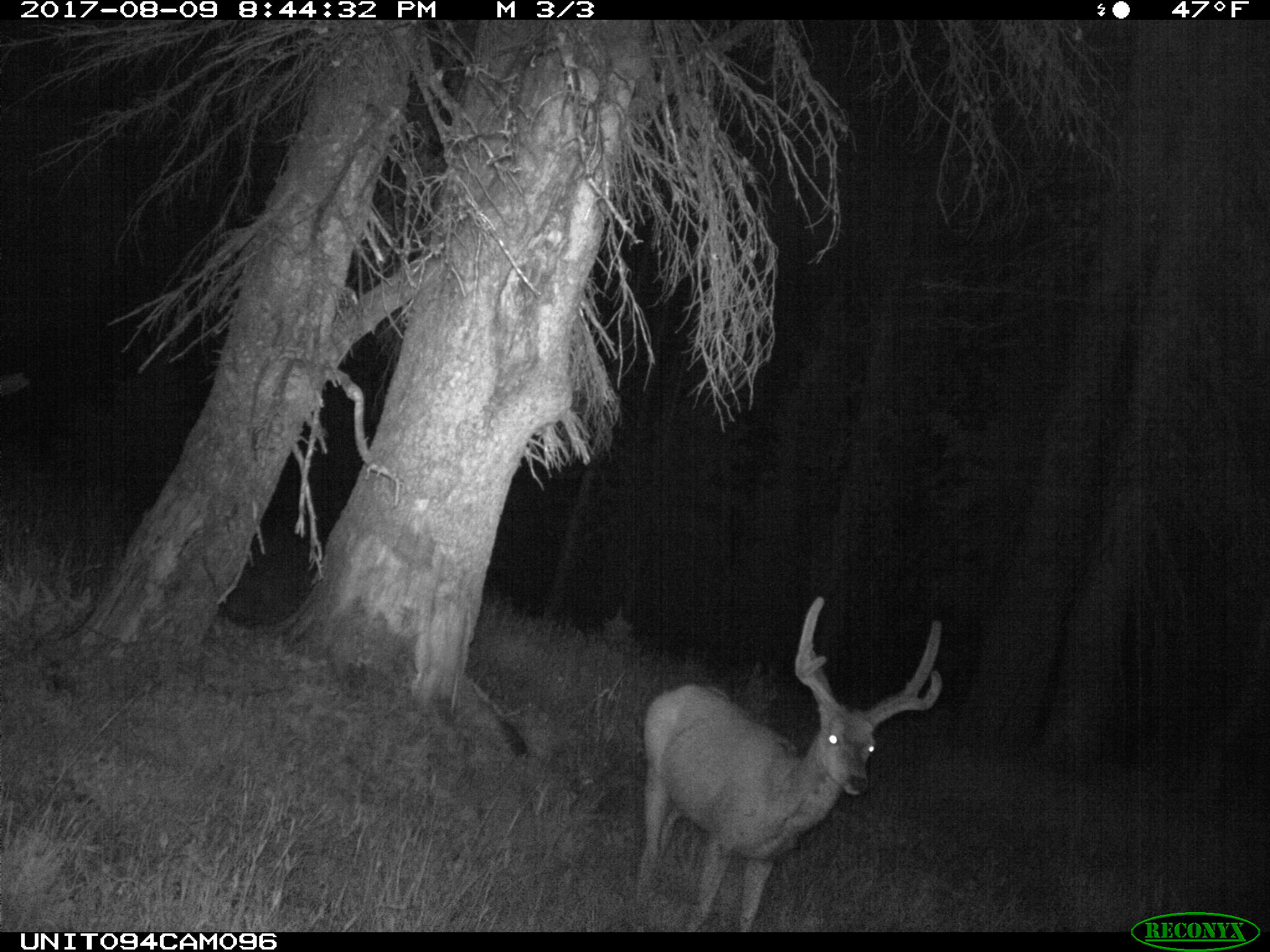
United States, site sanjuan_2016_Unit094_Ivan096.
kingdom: Animalia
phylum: Chordata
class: Mammalia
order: Artiodactyla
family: Cervidae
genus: Odocoileus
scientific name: Odocoileus hemionus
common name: mule deer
Odocoileus hemionus (mule deer).